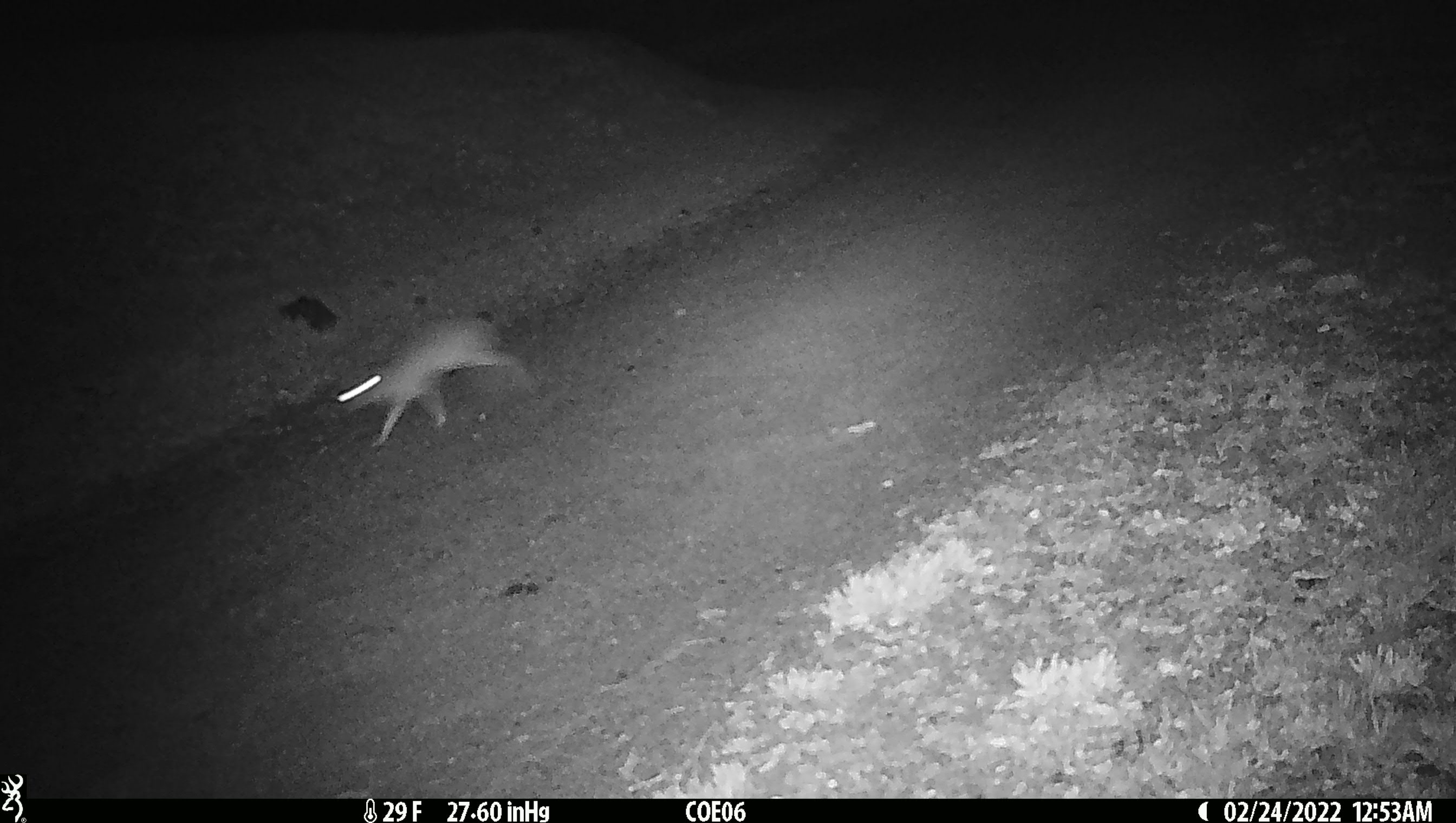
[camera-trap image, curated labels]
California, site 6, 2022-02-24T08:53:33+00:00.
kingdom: Animalia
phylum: Chordata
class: Mammalia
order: Lagomorpha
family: Leporidae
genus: Lepus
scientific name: Lepus californicus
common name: black-tailed jackrabbit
Black-tailed jackrabbit (Lepus californicus).